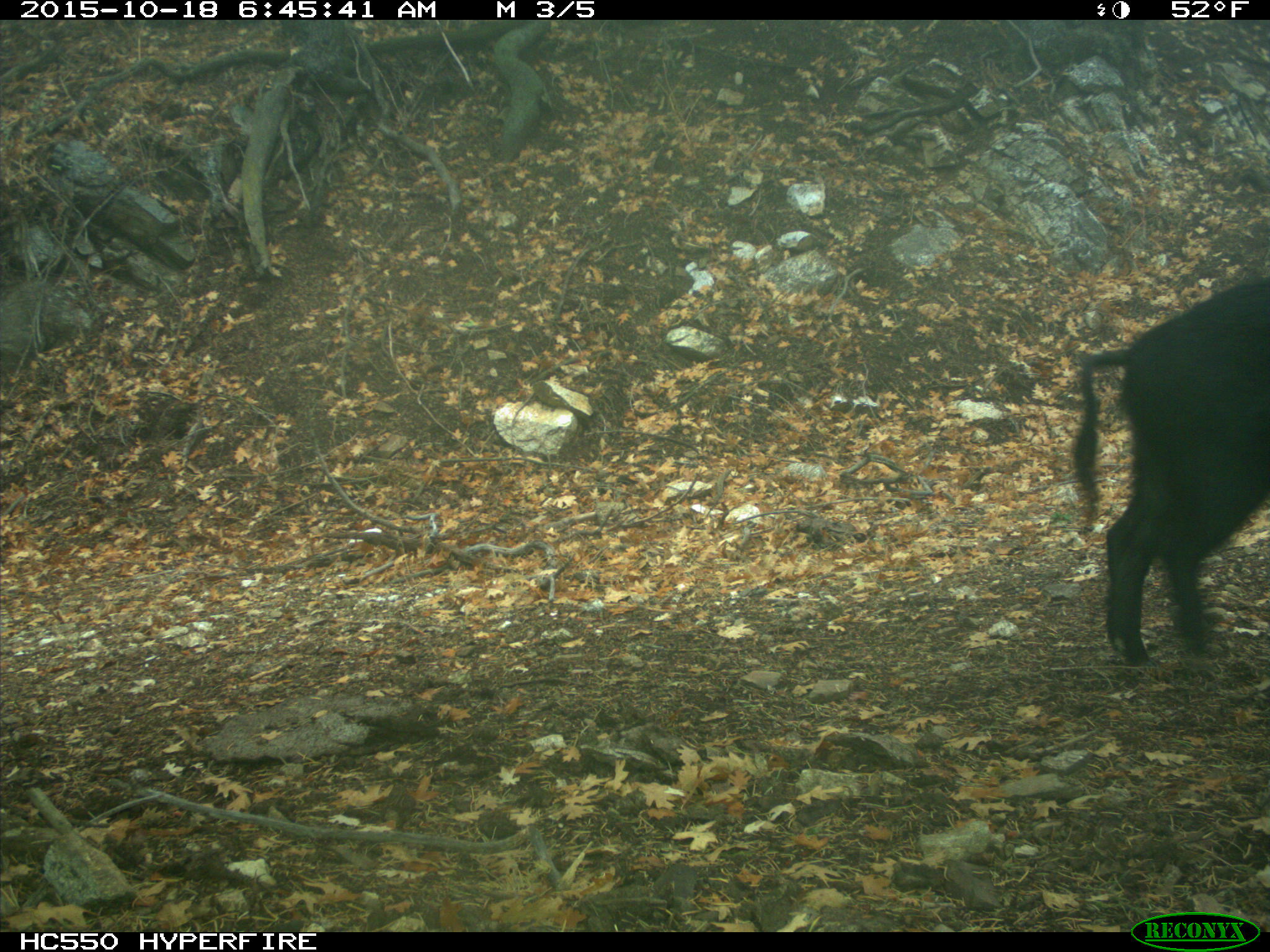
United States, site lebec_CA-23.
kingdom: Animalia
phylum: Chordata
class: Mammalia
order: Artiodactyla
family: Suidae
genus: Sus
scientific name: Sus scrofa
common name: wild boar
Sus scrofa (wild boar).